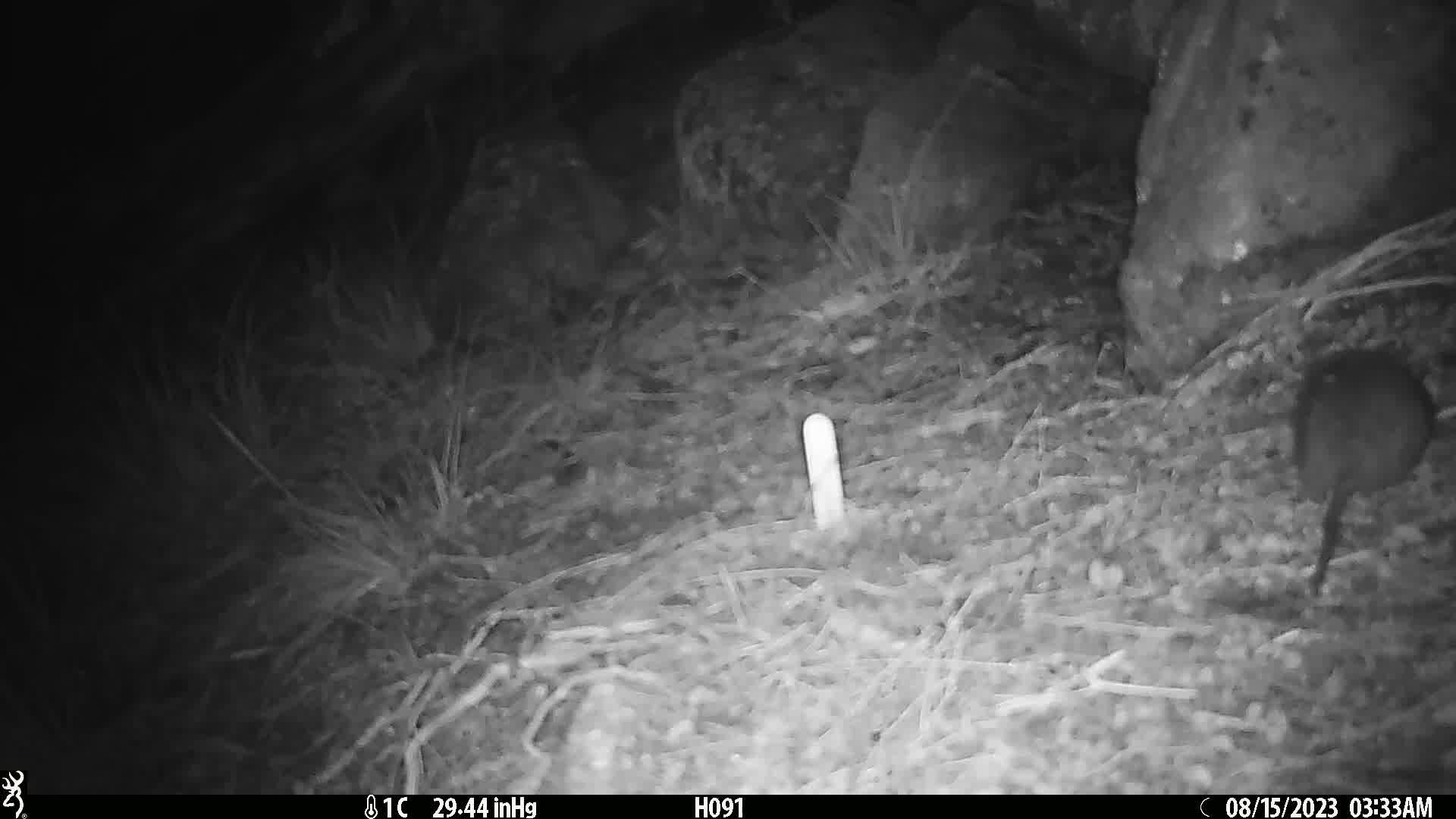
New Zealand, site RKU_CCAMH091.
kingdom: Animalia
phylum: Chordata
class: Mammalia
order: Rodentia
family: Muridae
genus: Rattus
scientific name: Rattus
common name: rat